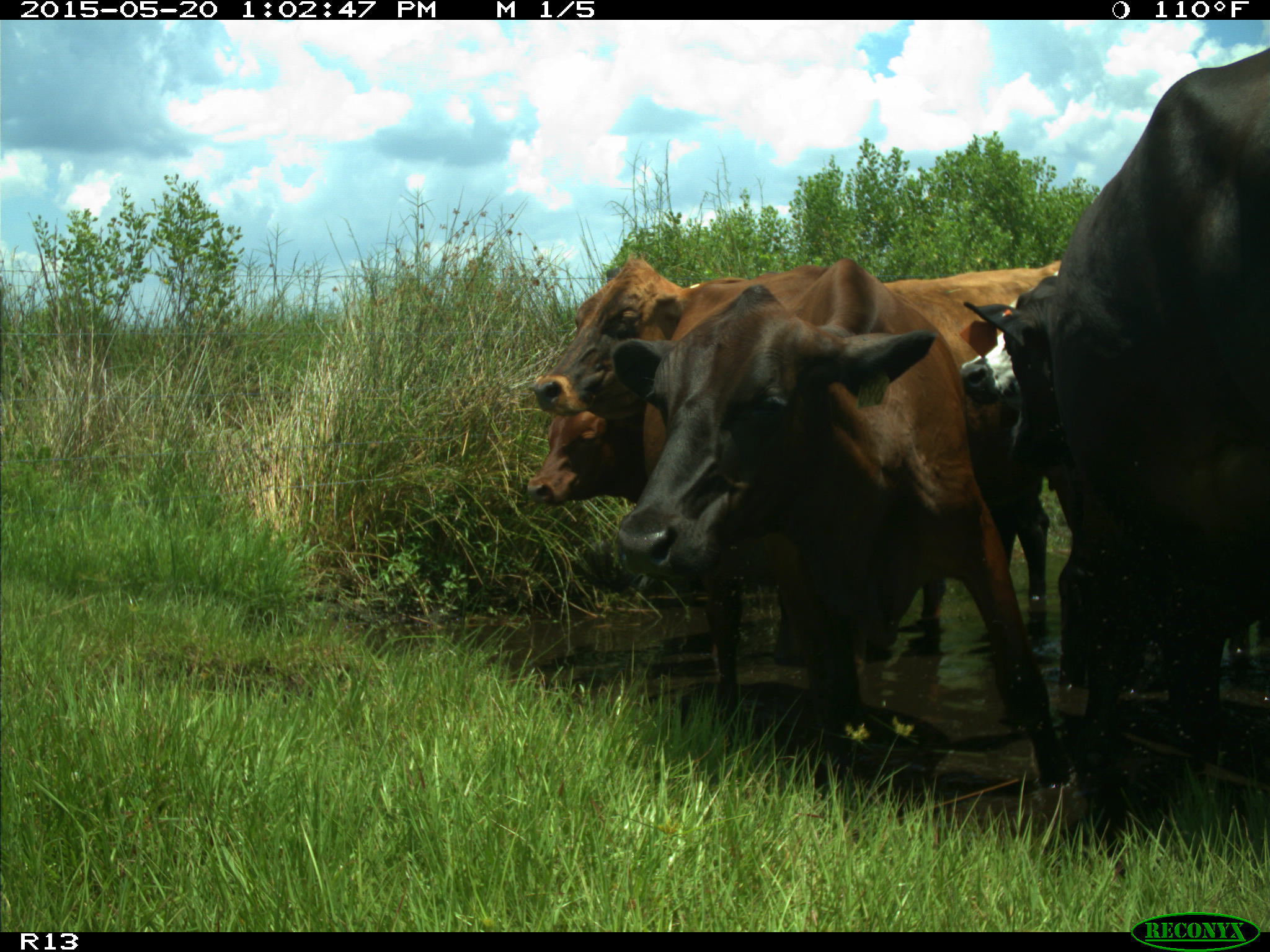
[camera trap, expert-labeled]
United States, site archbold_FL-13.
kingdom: Animalia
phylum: Chordata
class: Mammalia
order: Artiodactyla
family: Bovidae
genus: Bos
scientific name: Bos taurus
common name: domestic cow